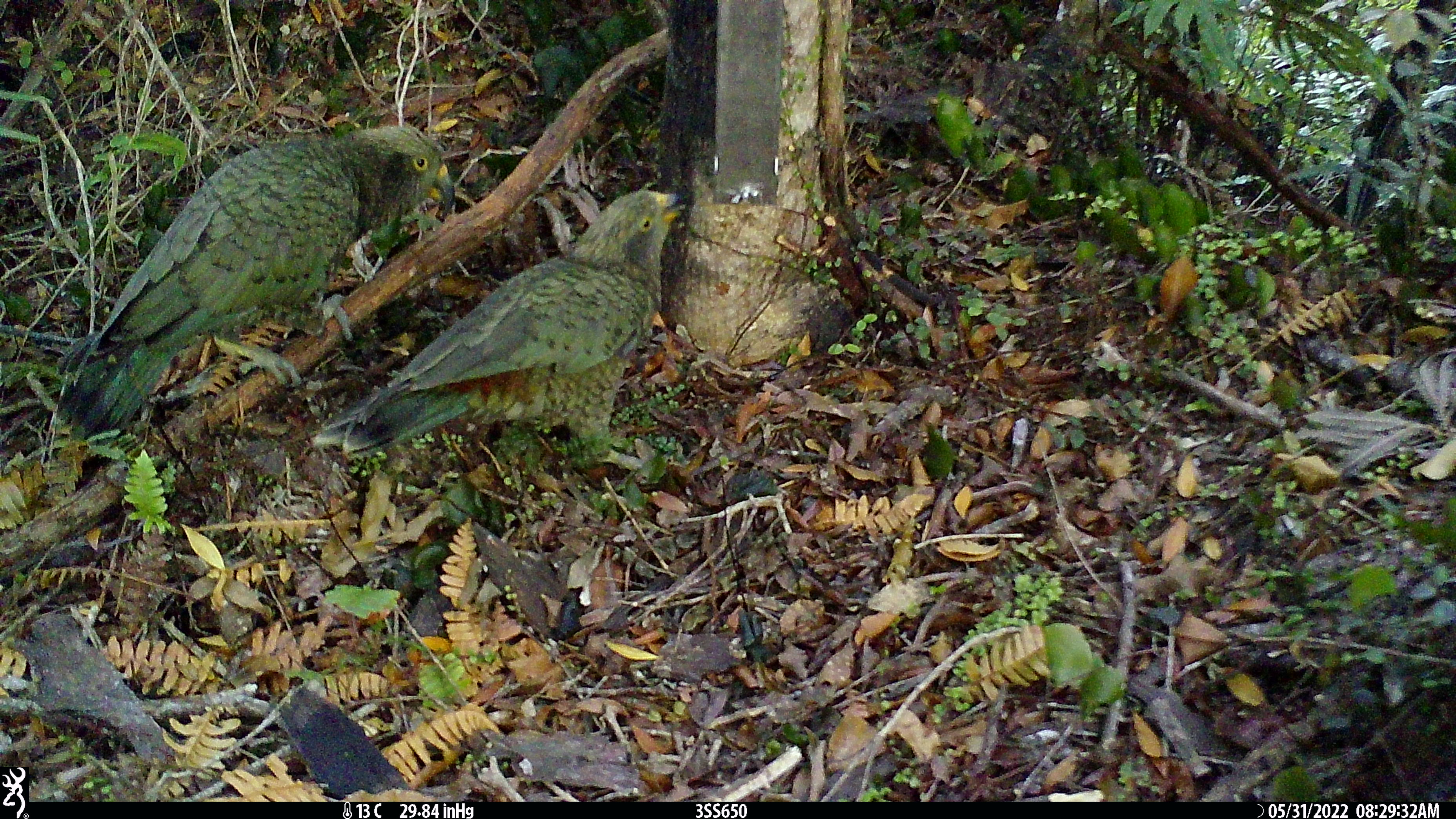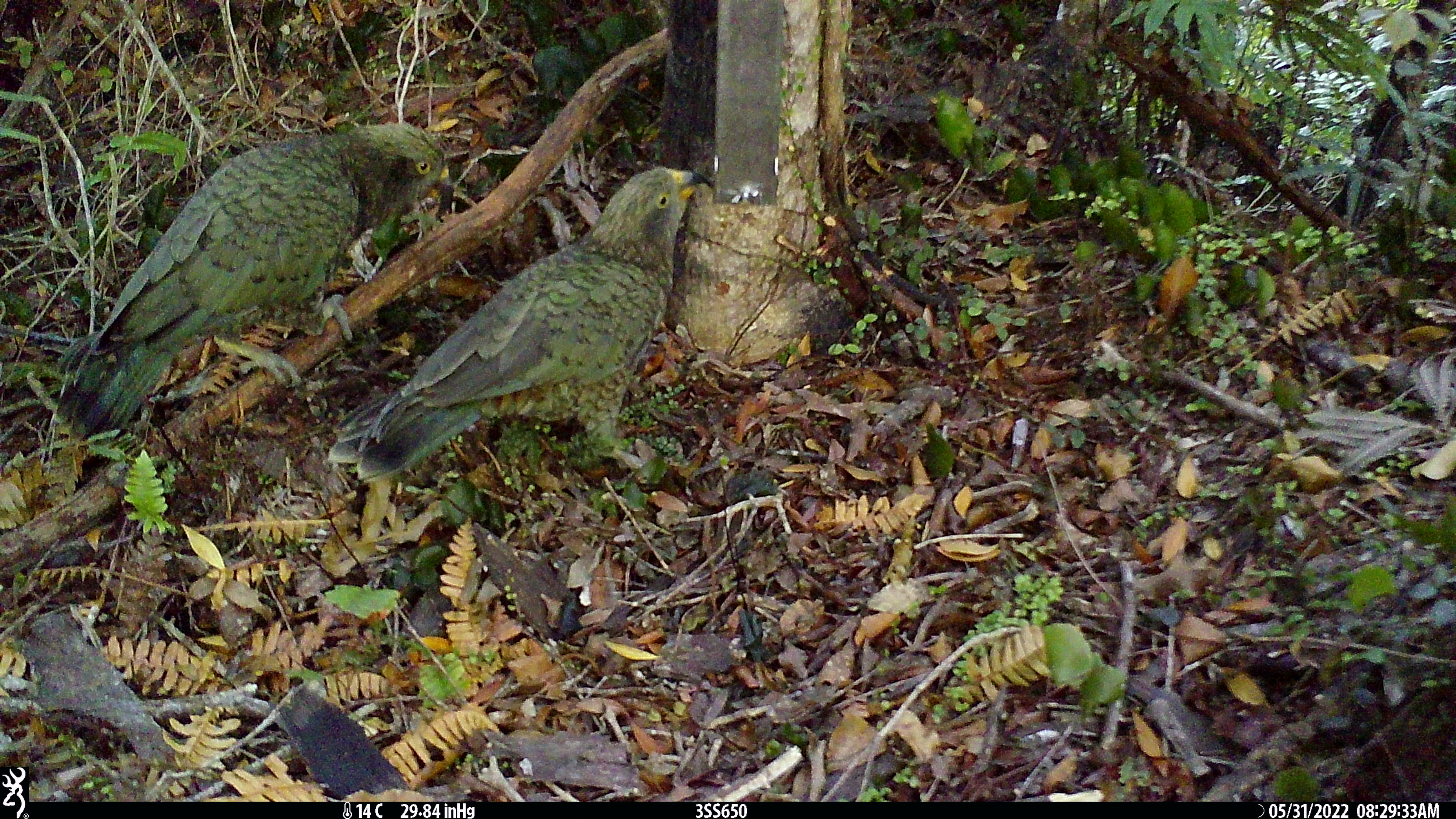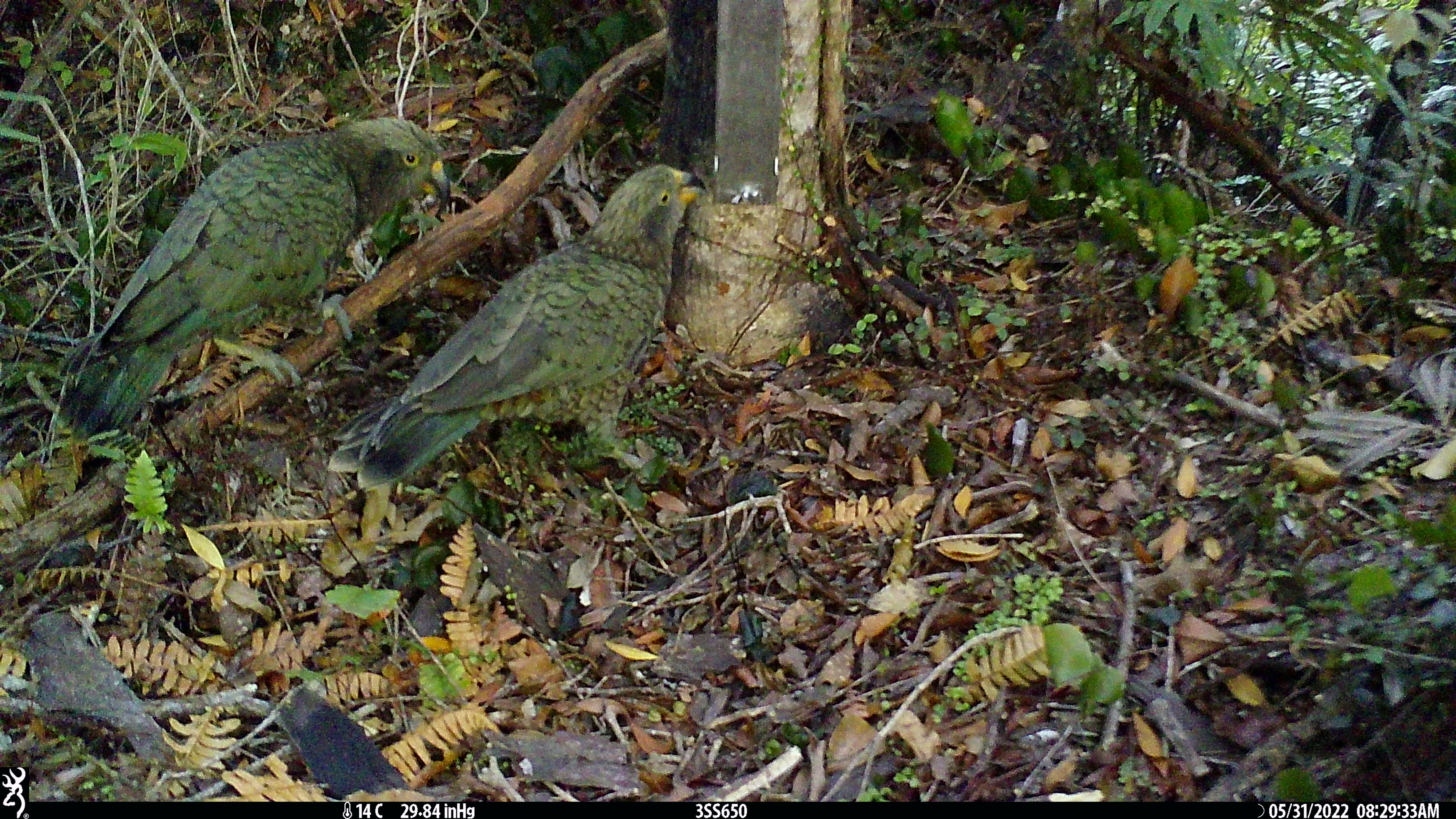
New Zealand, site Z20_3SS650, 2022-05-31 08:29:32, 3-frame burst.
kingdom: Animalia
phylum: Chordata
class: Aves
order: Psittaciformes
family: Strigopidae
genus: Nestor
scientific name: Nestor notabilis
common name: kea